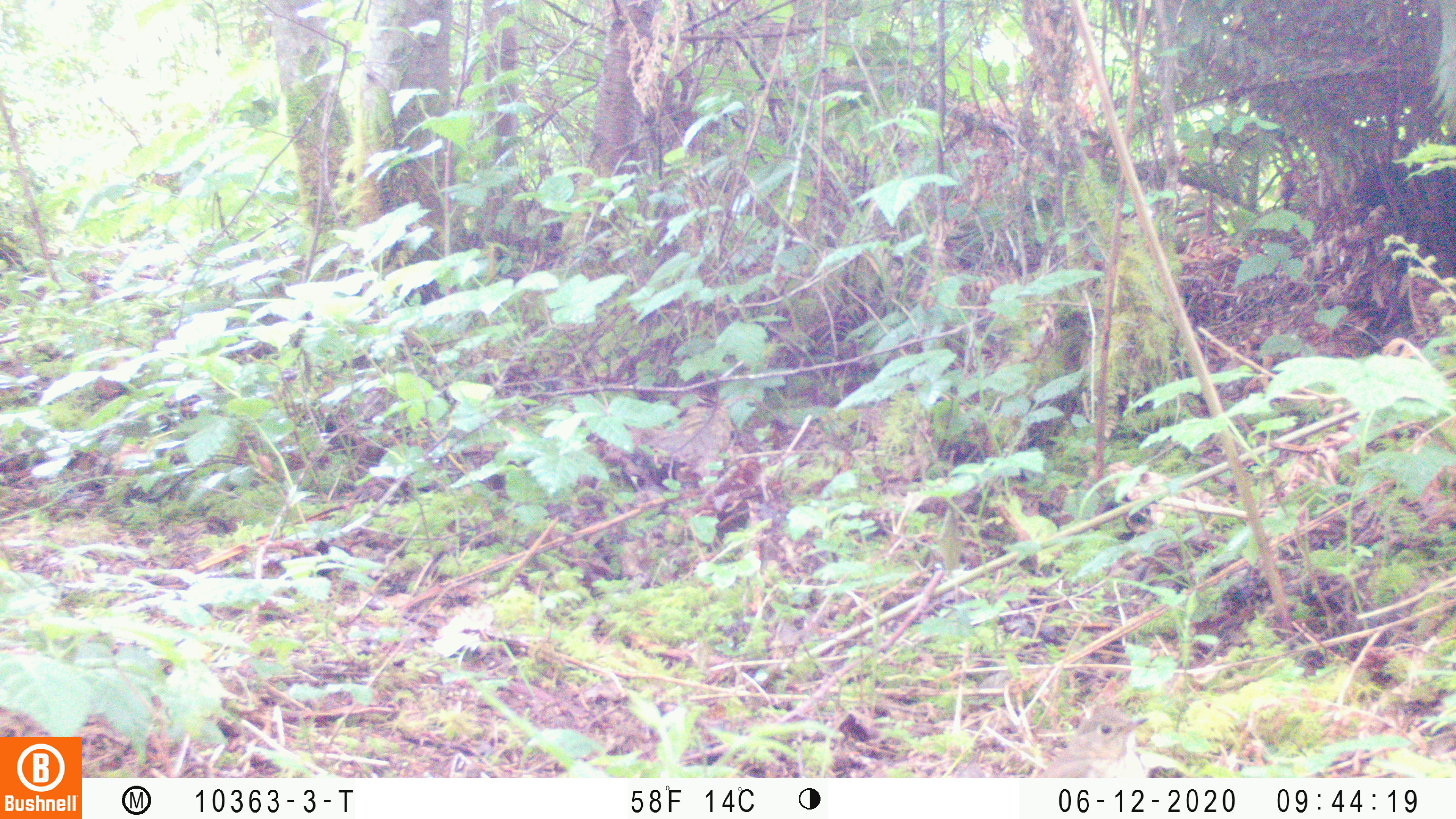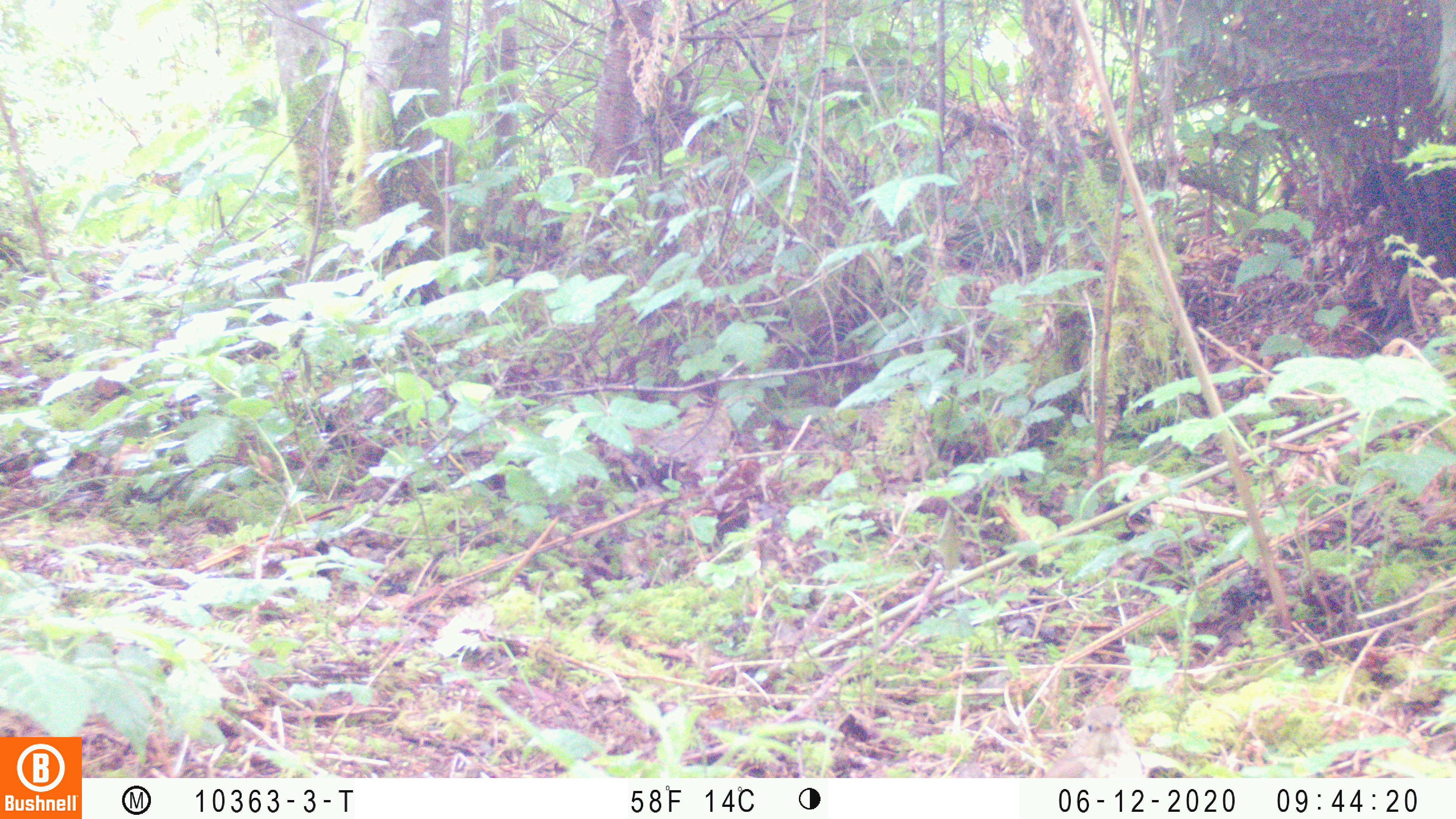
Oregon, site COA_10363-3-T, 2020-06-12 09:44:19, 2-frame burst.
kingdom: Animalia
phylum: Chordata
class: Aves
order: Passeriformes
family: Turdidae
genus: Catharus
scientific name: Catharus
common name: brown thrushes and nightingale-thrushes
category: catharus species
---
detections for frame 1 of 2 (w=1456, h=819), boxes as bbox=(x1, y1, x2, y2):
catharus species: bbox=(1037, 701, 1154, 777)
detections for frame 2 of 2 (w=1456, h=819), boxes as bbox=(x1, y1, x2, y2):
catharus species: bbox=(1051, 700, 1146, 777)